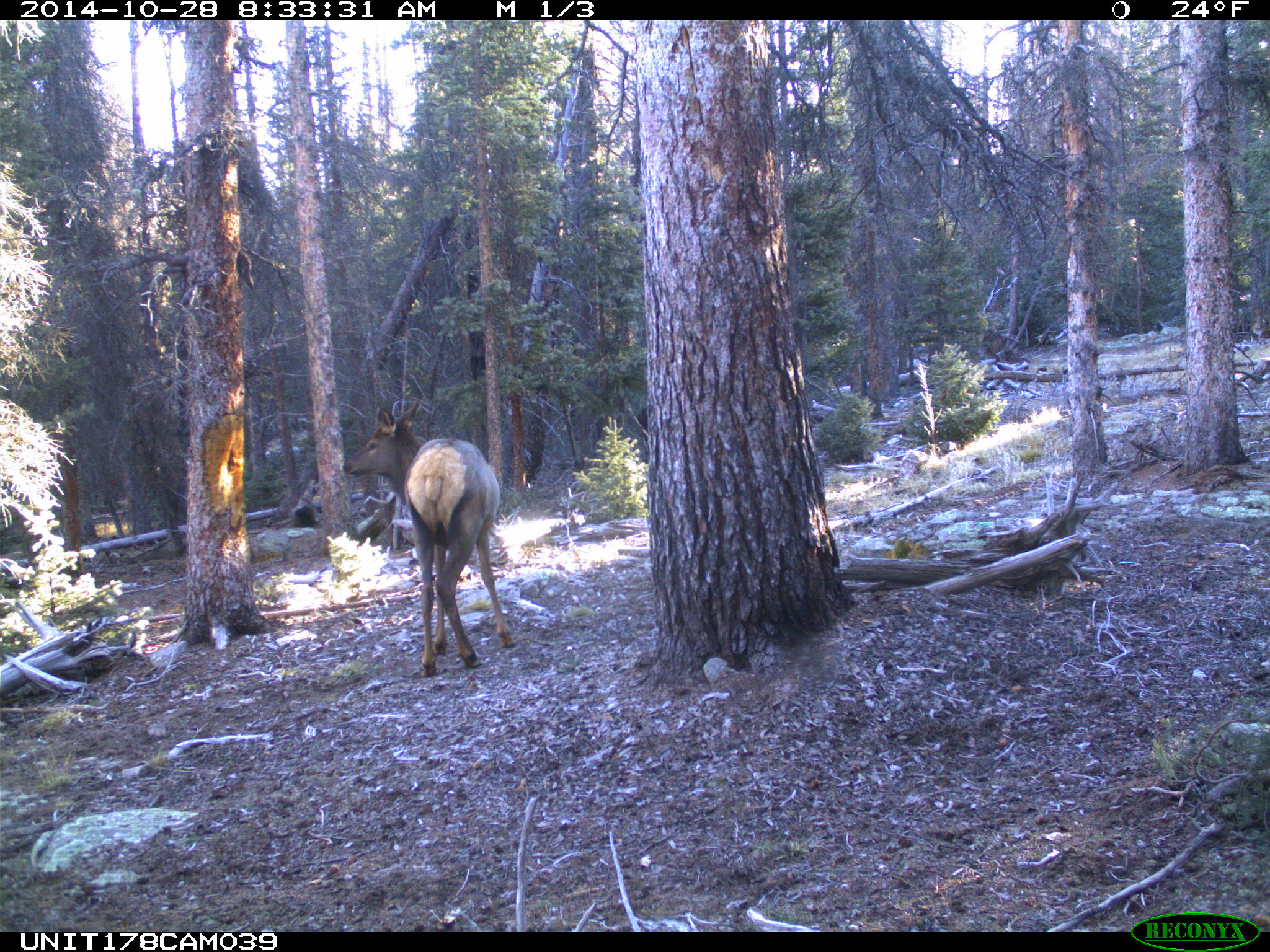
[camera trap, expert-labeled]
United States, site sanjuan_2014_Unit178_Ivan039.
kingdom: Animalia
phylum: Chordata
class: Mammalia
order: Artiodactyla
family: Cervidae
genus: Cervus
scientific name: Cervus elaphus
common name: red deer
Cervus elaphus (red deer).